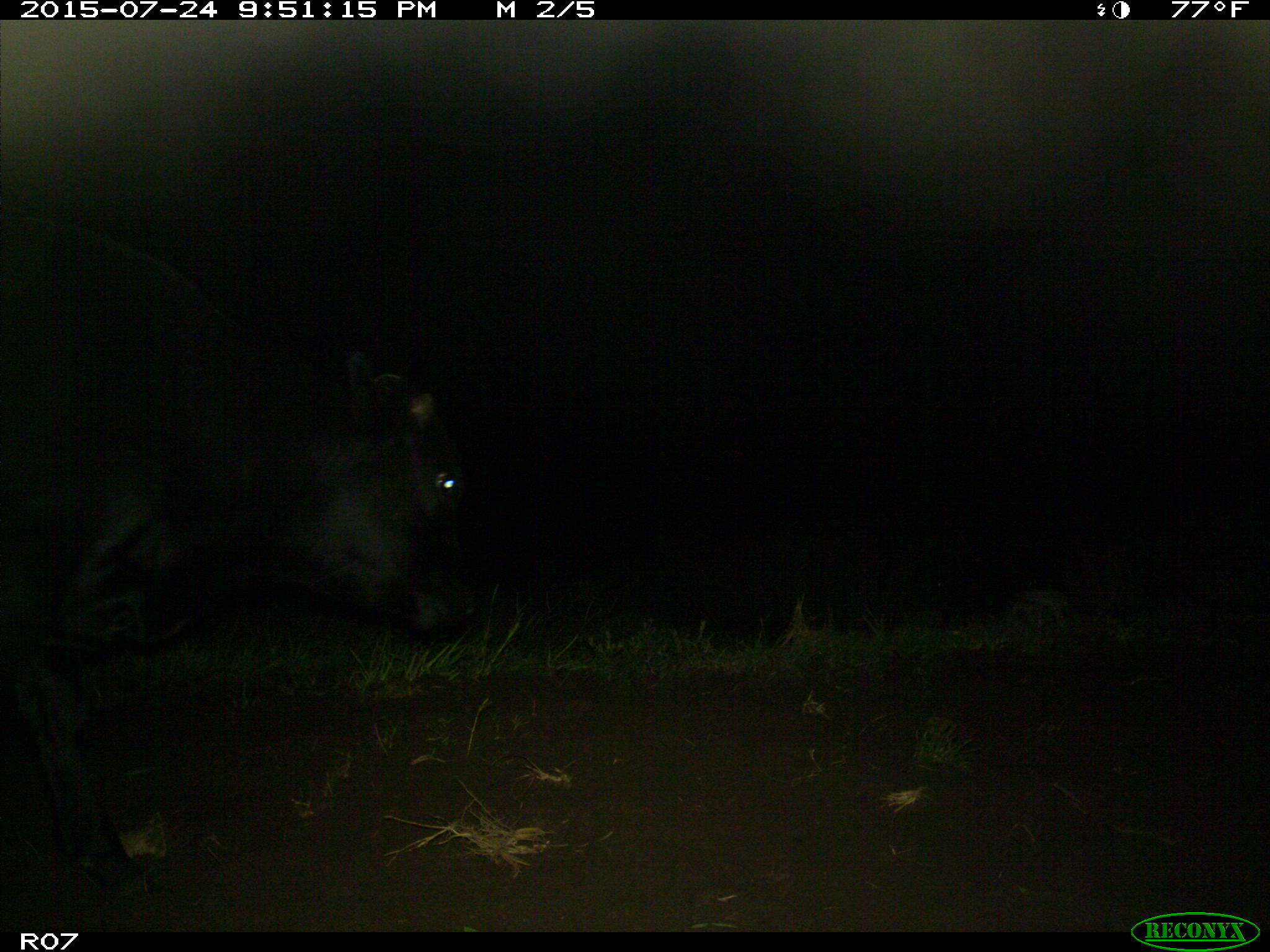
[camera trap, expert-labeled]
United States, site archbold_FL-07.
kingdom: Animalia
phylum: Chordata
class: Mammalia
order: Artiodactyla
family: Bovidae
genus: Bos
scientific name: Bos taurus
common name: domestic cow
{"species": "Bos taurus (domestic cow)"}